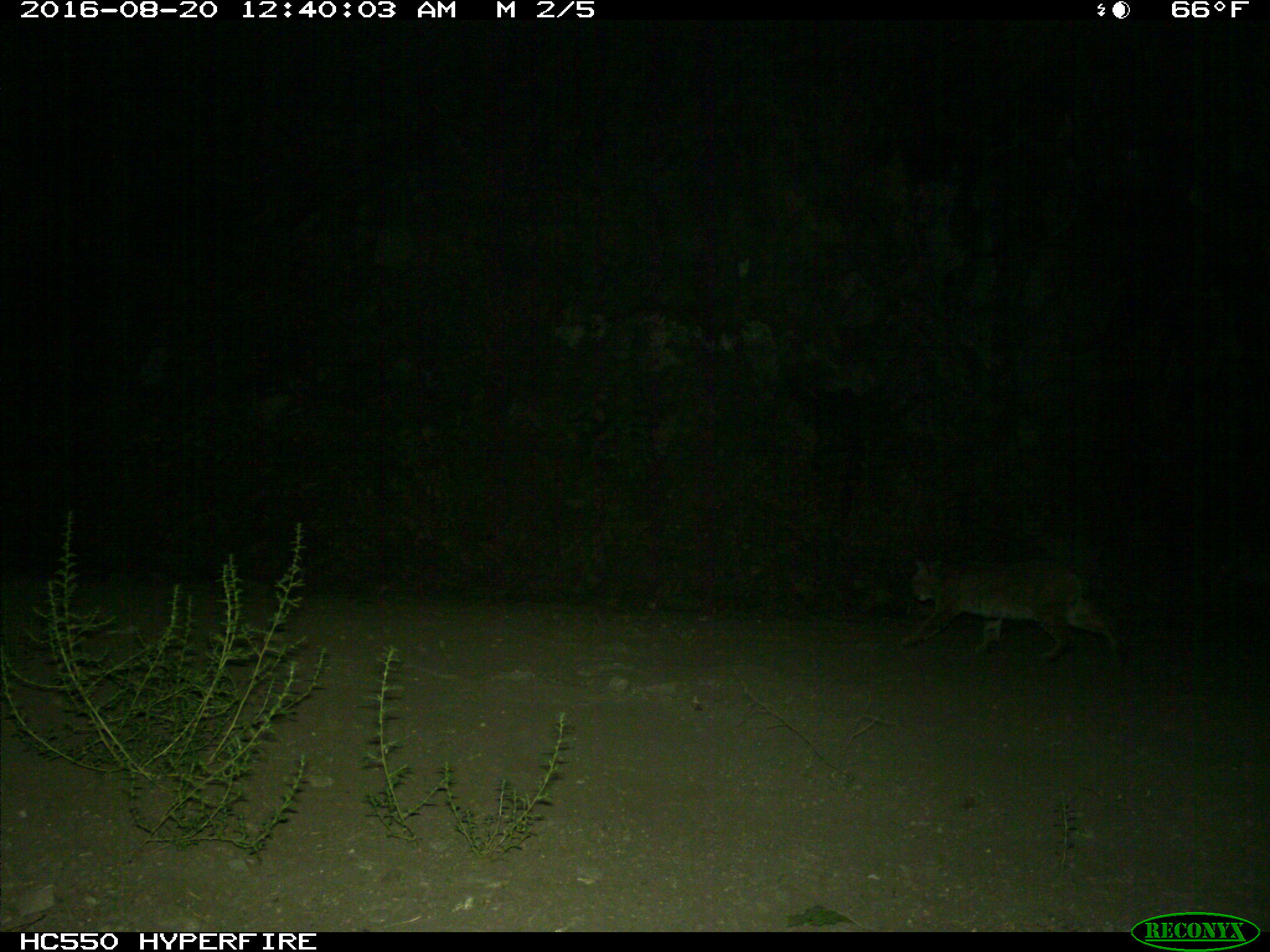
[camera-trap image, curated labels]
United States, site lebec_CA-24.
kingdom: Animalia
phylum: Chordata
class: Mammalia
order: Carnivora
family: Felidae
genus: Lynx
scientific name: Lynx rufus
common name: bobcat